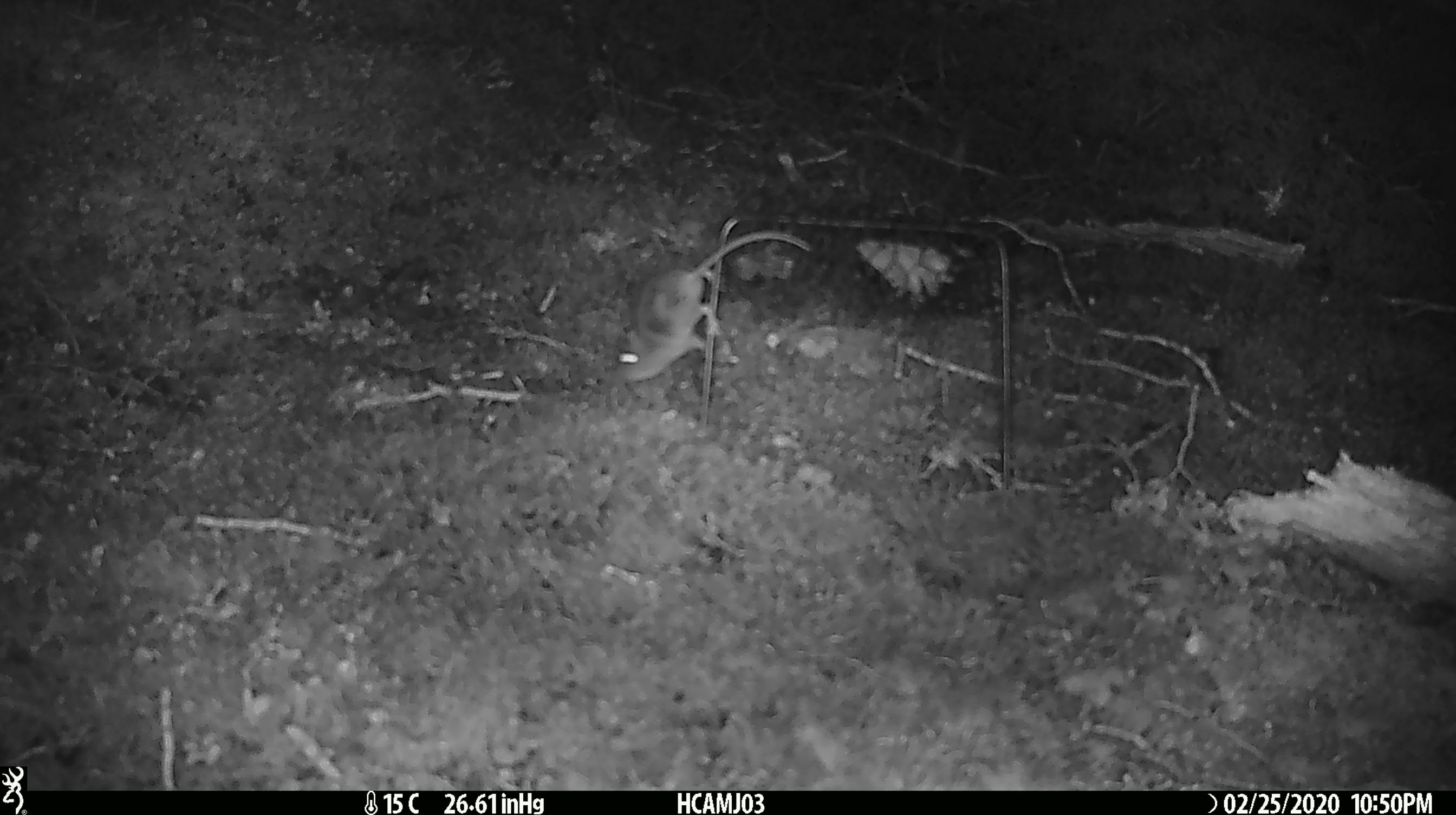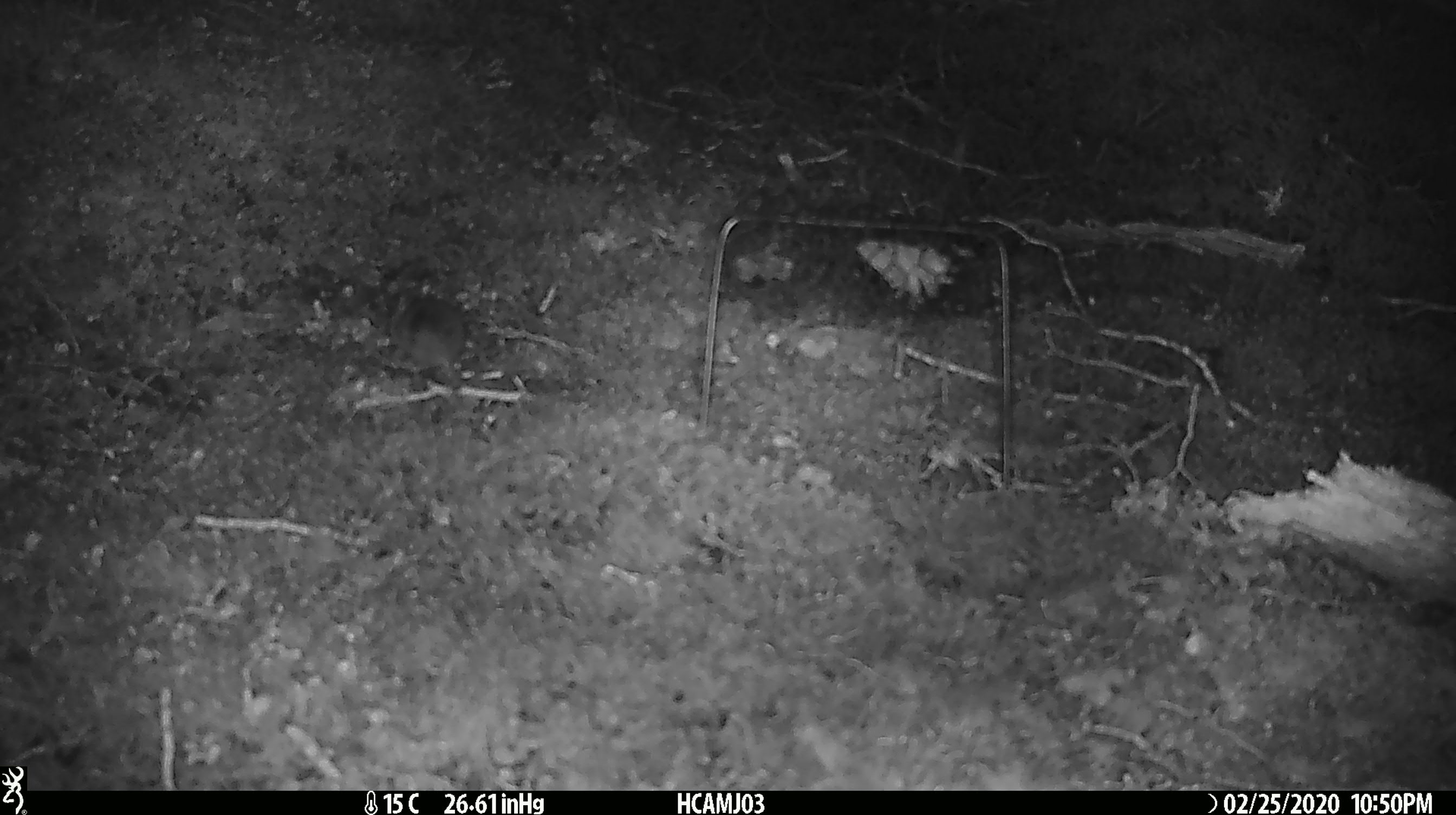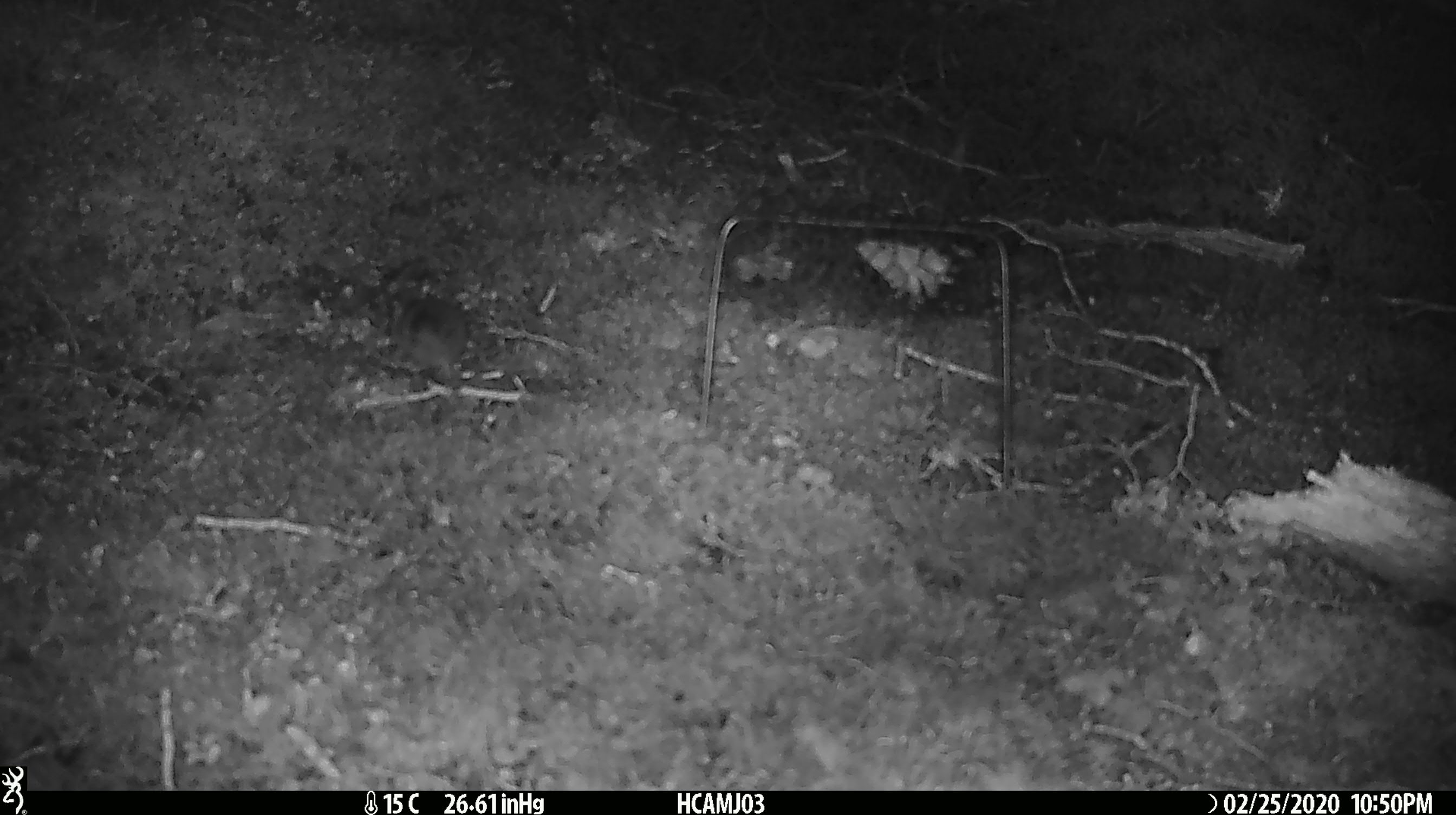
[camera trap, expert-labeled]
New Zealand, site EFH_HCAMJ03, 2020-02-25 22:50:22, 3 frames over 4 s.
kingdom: Animalia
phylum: Chordata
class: Mammalia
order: Rodentia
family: Muridae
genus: Mus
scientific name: Mus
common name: mouse